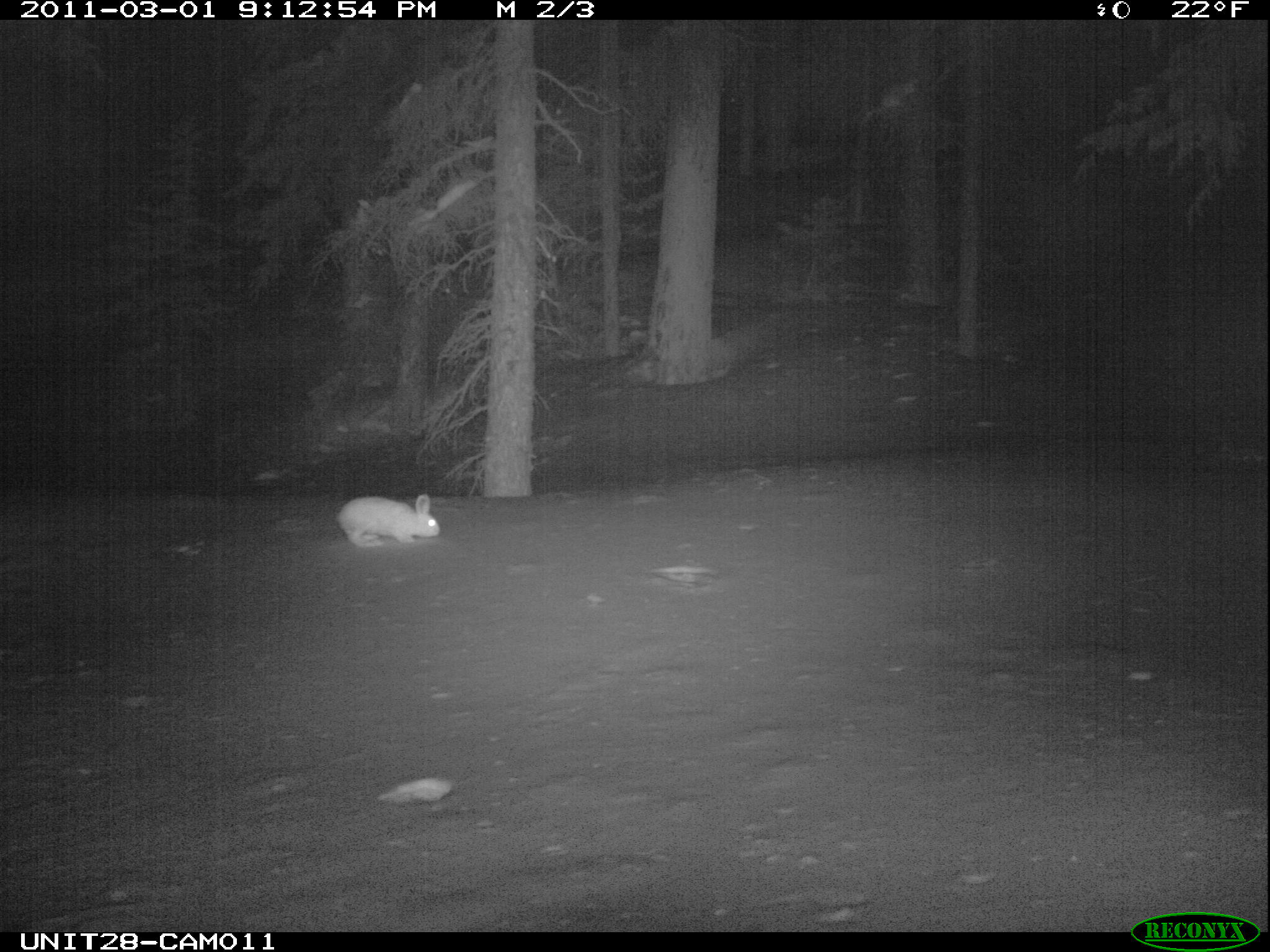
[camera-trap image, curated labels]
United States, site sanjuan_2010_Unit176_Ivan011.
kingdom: Animalia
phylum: Chordata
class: Mammalia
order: Lagomorpha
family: Leporidae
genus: Lepus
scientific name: Lepus americanus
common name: snowshoe hare